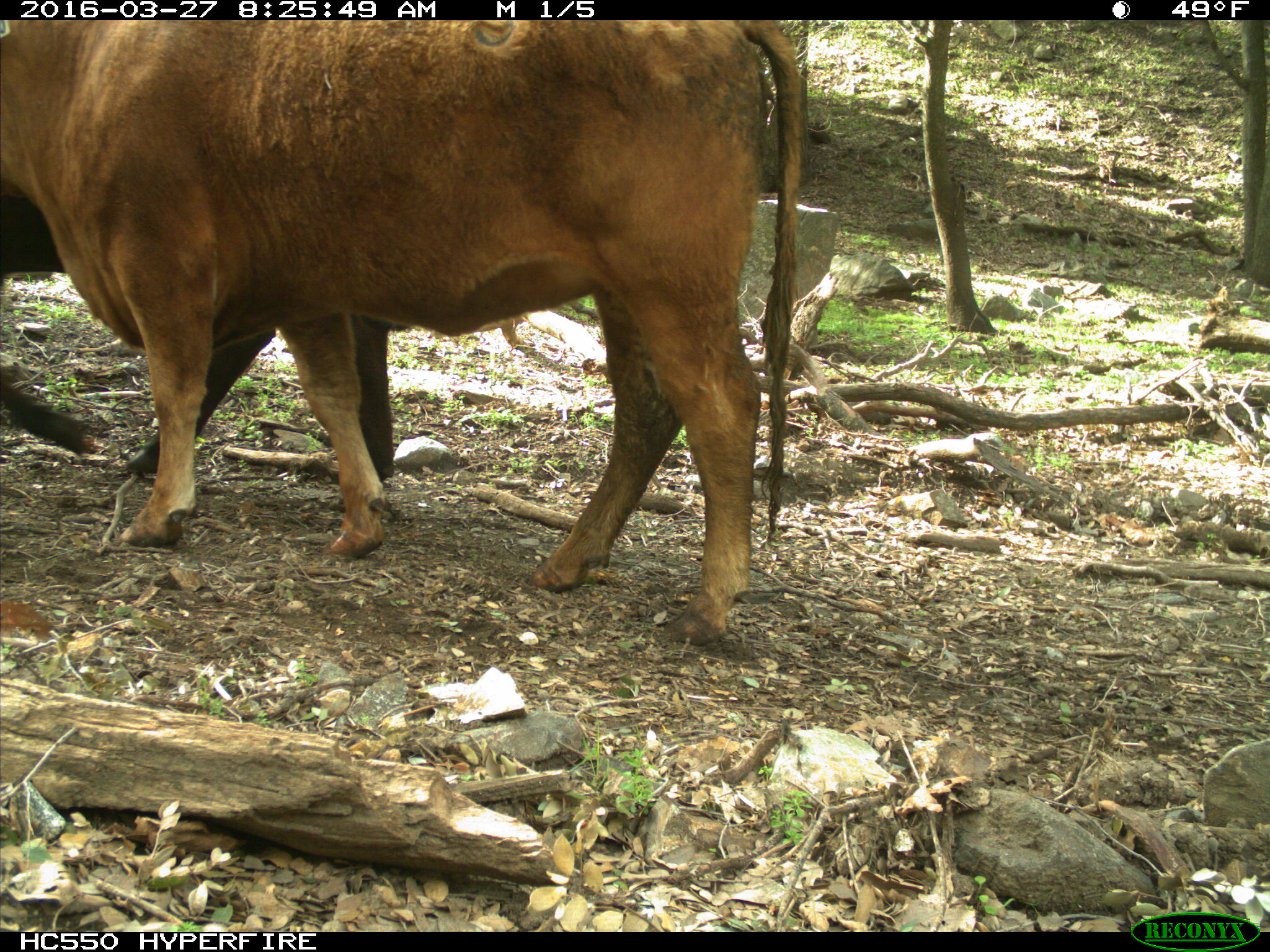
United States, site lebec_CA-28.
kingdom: Animalia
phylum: Chordata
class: Mammalia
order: Artiodactyla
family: Bovidae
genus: Bos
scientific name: Bos taurus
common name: domestic cow